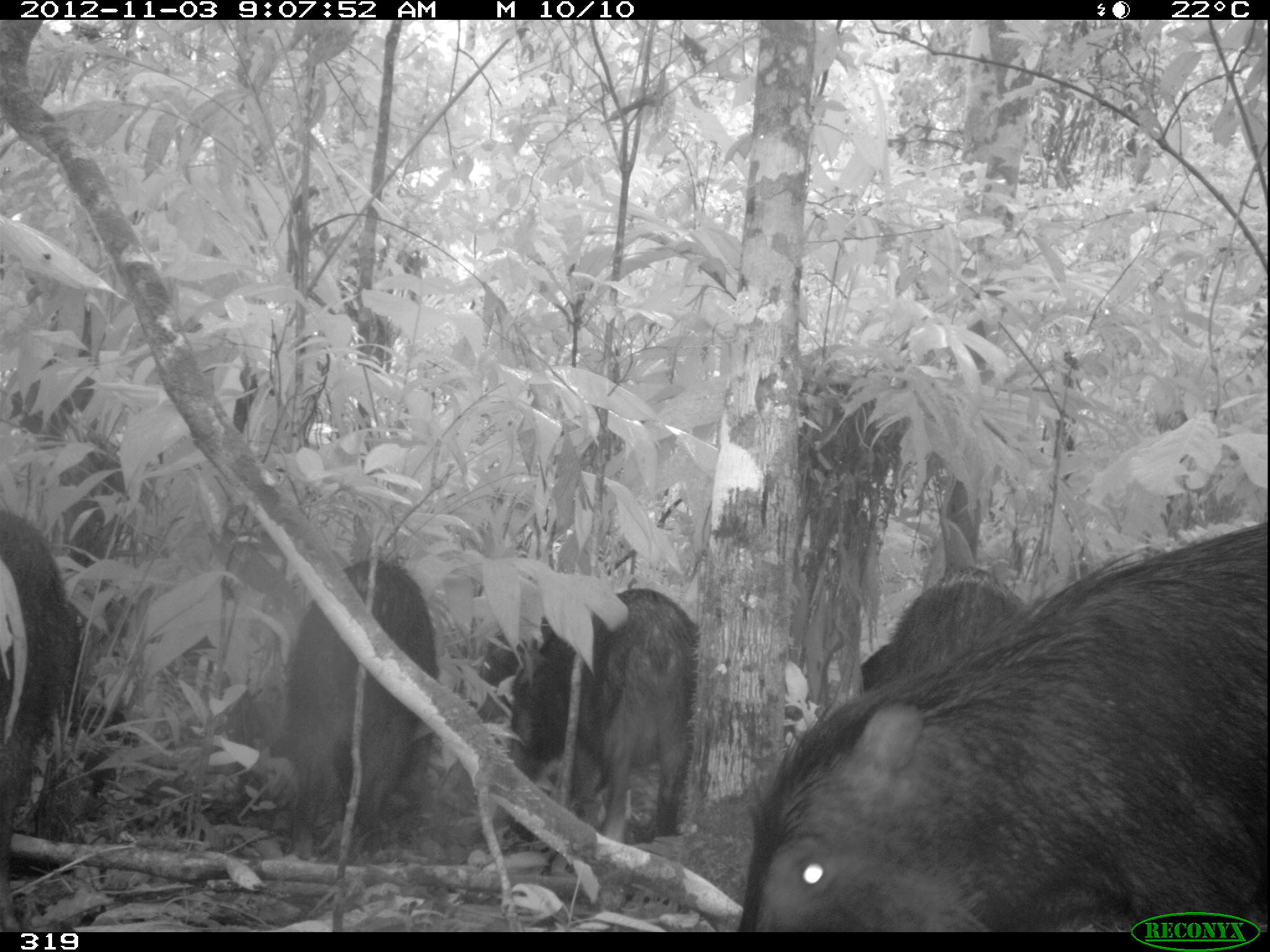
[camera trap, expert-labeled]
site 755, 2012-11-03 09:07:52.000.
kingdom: Animalia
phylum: Chordata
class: Mammalia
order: Artiodactyla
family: Tayassuidae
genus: Tayassu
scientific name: Tayassu pecari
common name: white-lipped peccary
Tayassu pecari (white-lipped peccary).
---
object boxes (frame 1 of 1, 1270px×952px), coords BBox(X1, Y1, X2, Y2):
tayassu pecari: BBox(740, 519, 1264, 932); BBox(500, 586, 699, 839); BBox(285, 559, 436, 874); BBox(0, 508, 78, 932); BBox(861, 566, 1024, 697); BBox(475, 633, 551, 722)